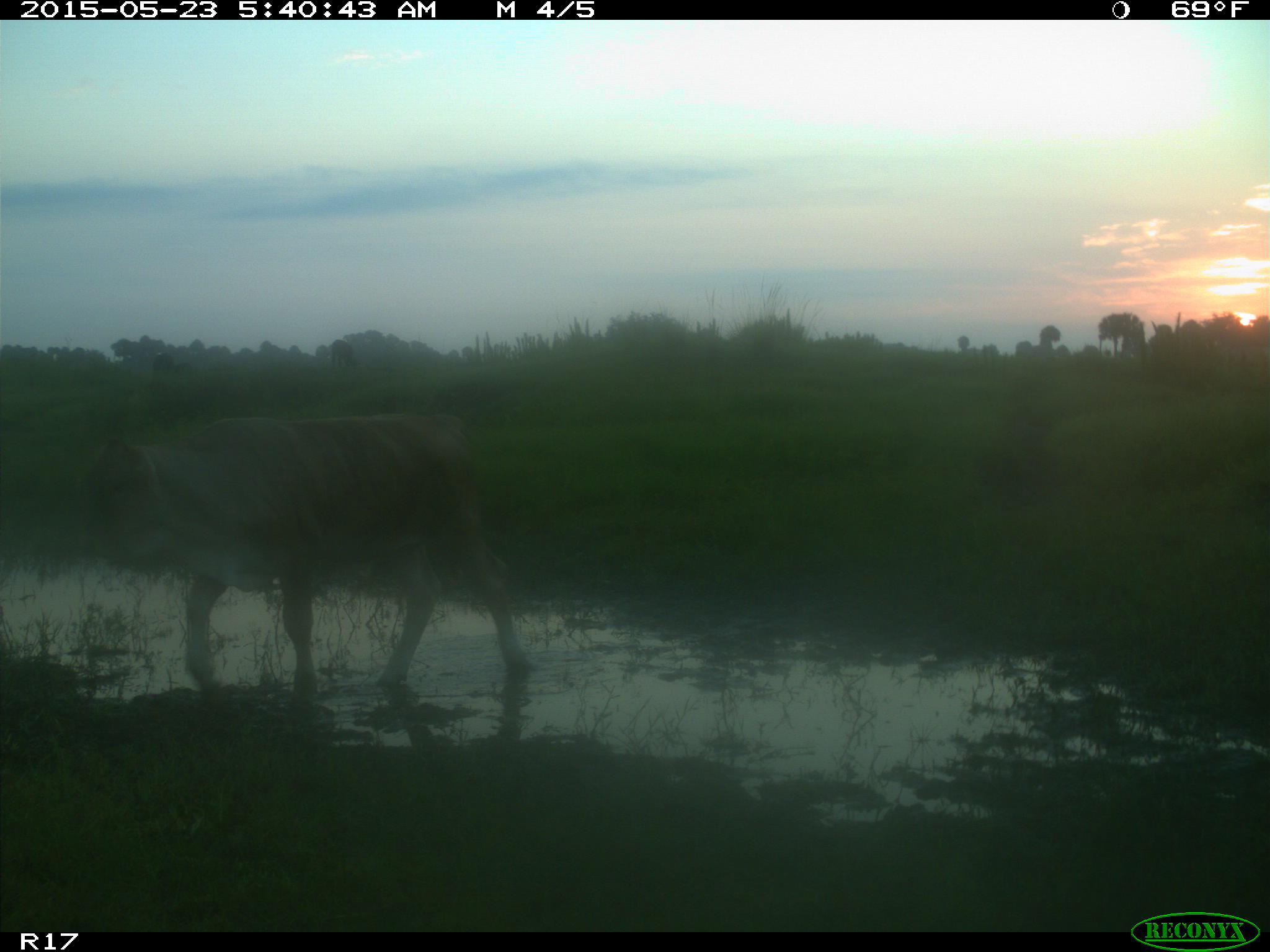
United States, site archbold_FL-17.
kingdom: Animalia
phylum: Chordata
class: Mammalia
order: Artiodactyla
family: Bovidae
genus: Bos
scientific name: Bos taurus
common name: domestic cow